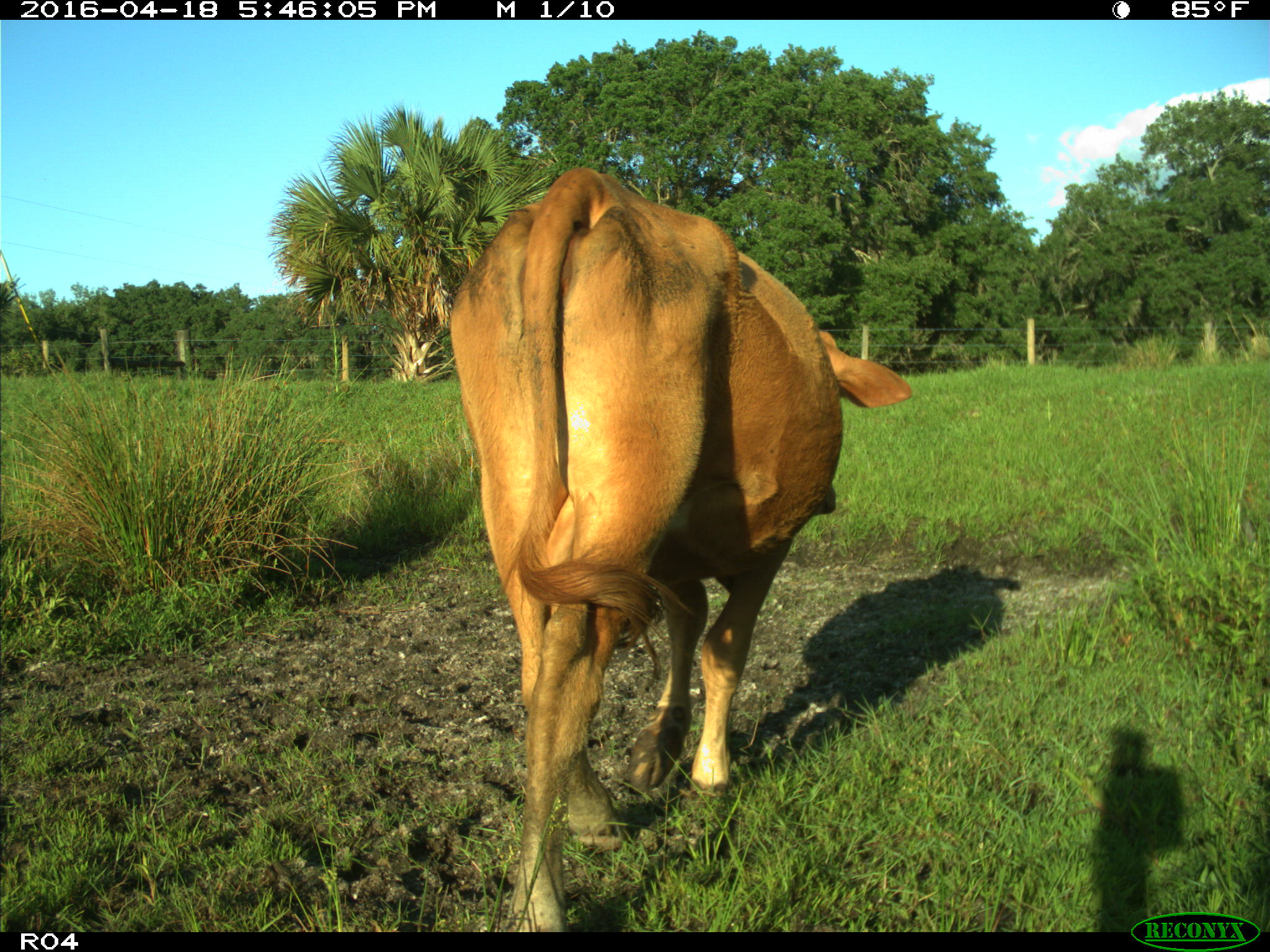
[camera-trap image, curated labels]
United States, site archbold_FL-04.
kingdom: Animalia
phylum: Chordata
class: Mammalia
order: Artiodactyla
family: Bovidae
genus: Bos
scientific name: Bos taurus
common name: domestic cow